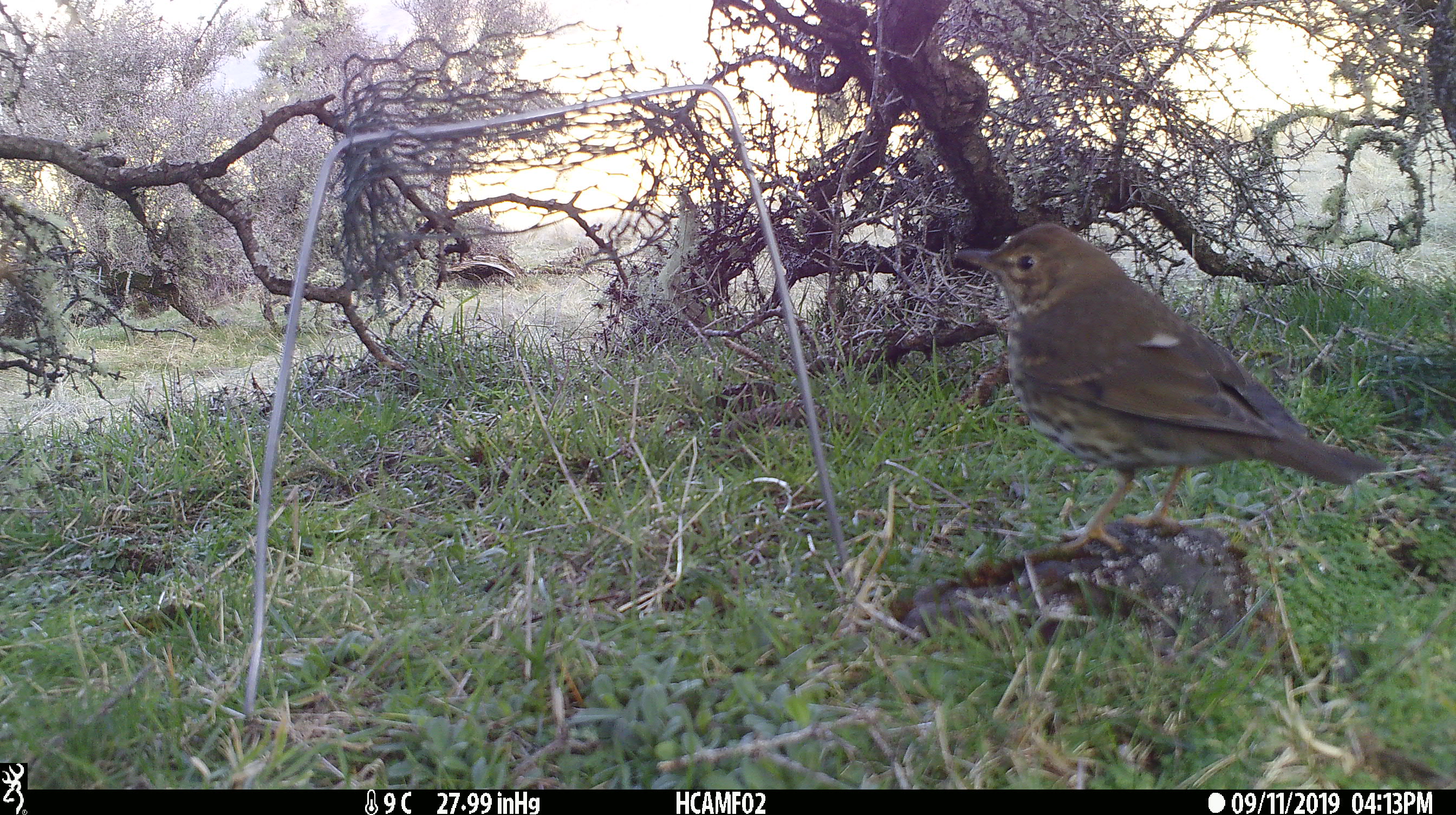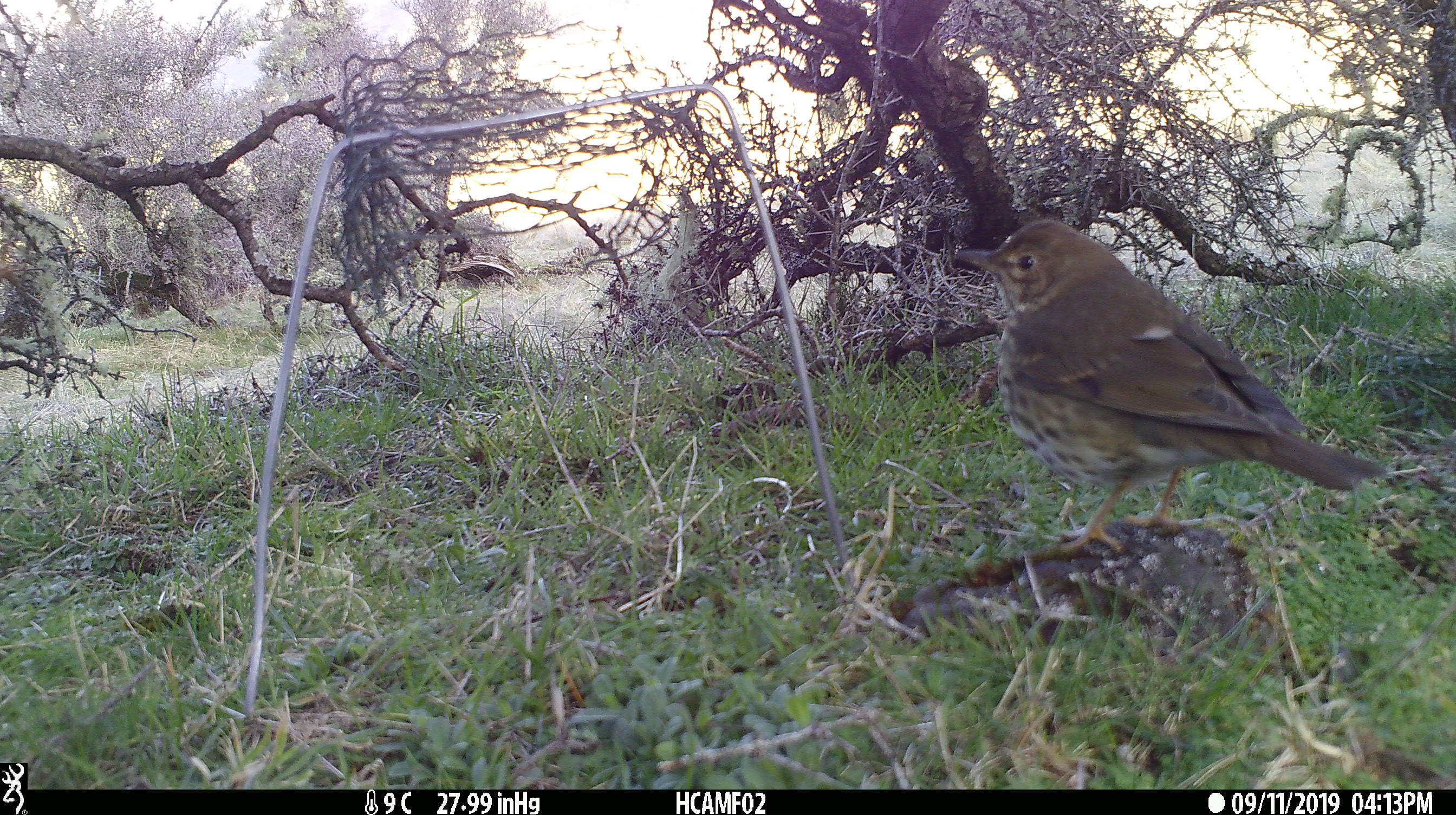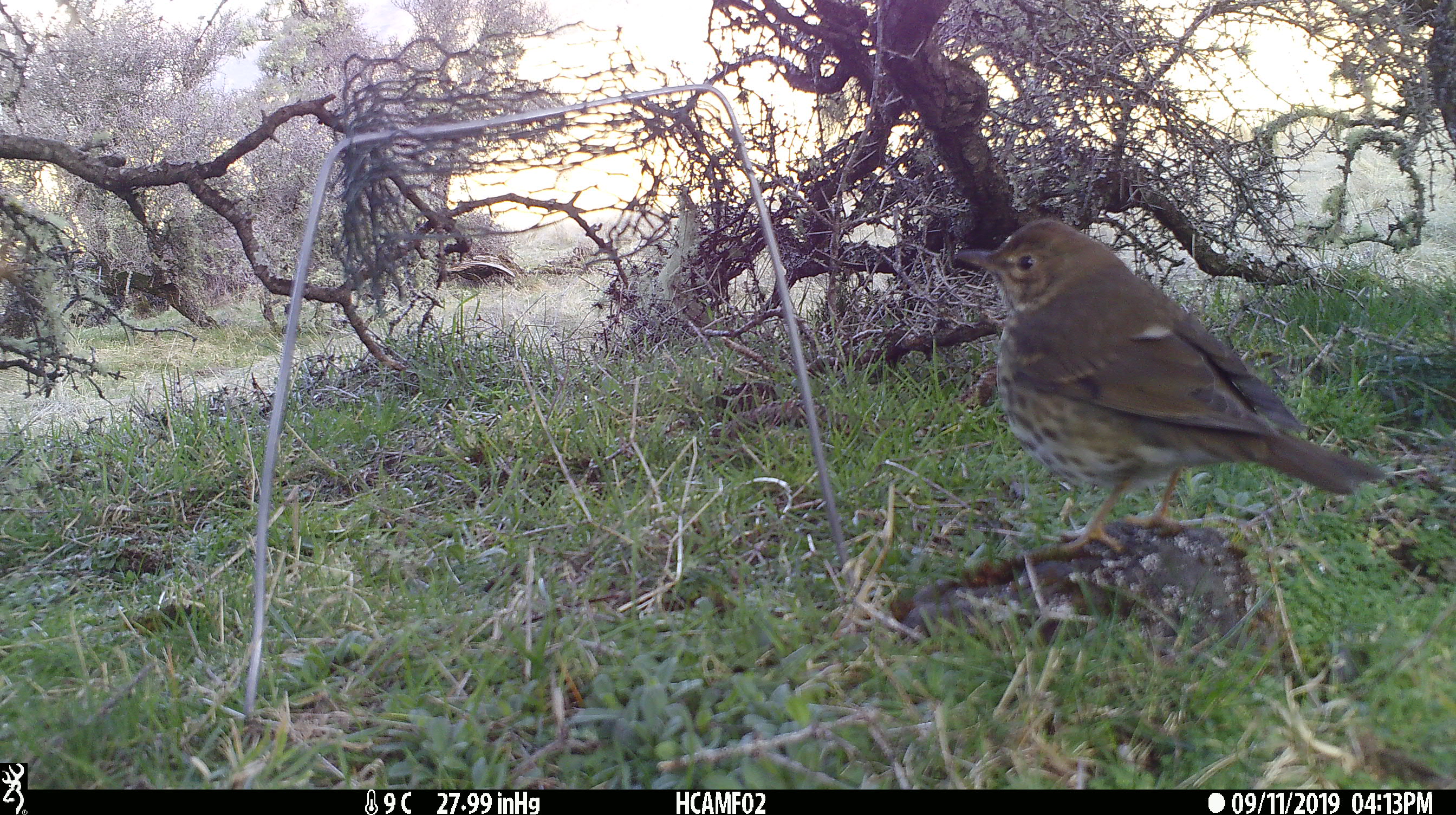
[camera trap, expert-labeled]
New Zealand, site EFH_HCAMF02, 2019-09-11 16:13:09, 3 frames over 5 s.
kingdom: Animalia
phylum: Chordata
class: Aves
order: Passeriformes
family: Turdidae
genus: Turdus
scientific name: Turdus philomelos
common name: song thrush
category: thrush